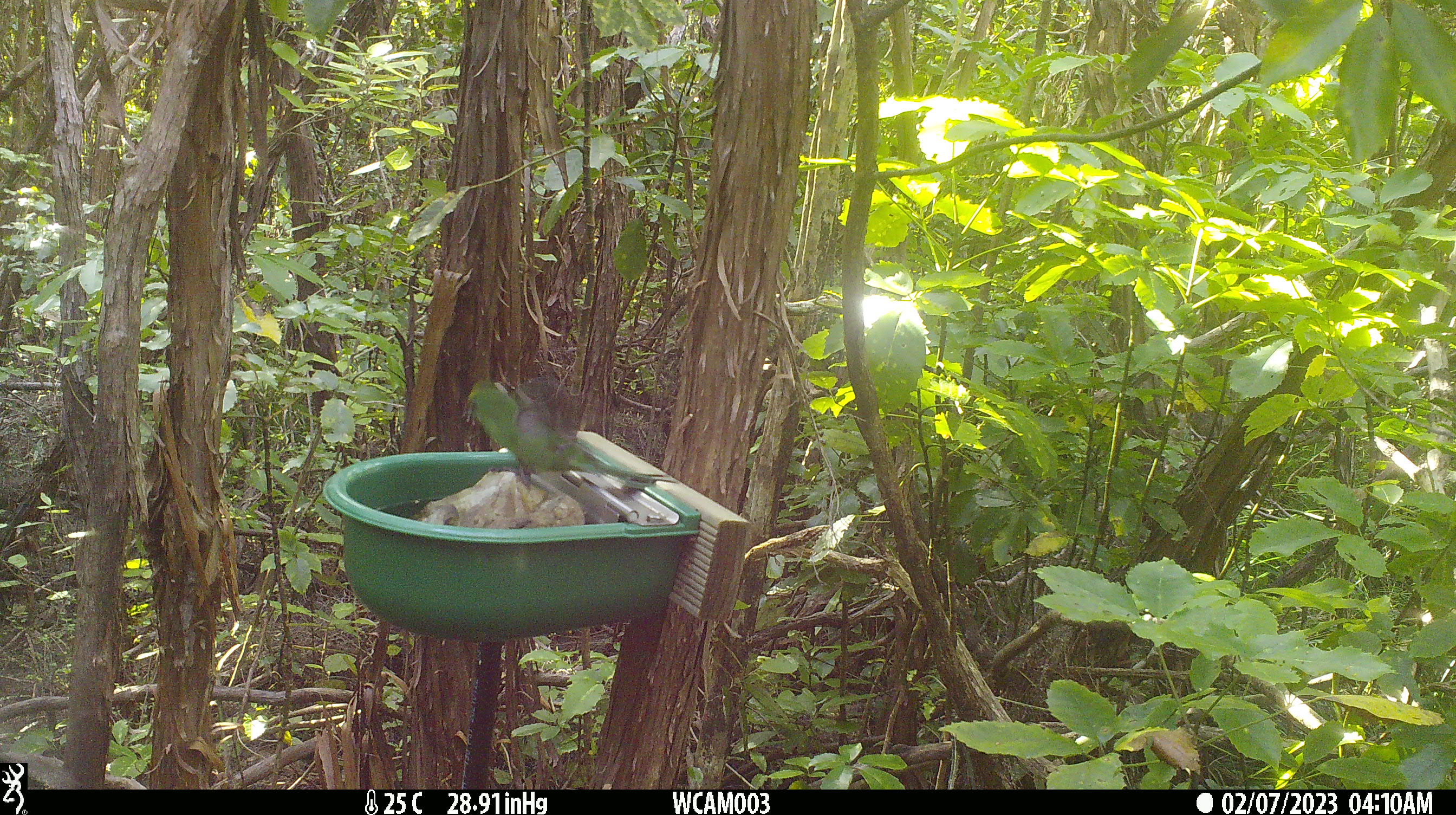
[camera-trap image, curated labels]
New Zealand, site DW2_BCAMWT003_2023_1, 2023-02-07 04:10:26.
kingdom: Animalia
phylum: Chordata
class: Aves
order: Psittaciformes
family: Psittaculidae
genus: Cyanoramphus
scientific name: Cyanoramphus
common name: parakeet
Parakeet (Cyanoramphus).